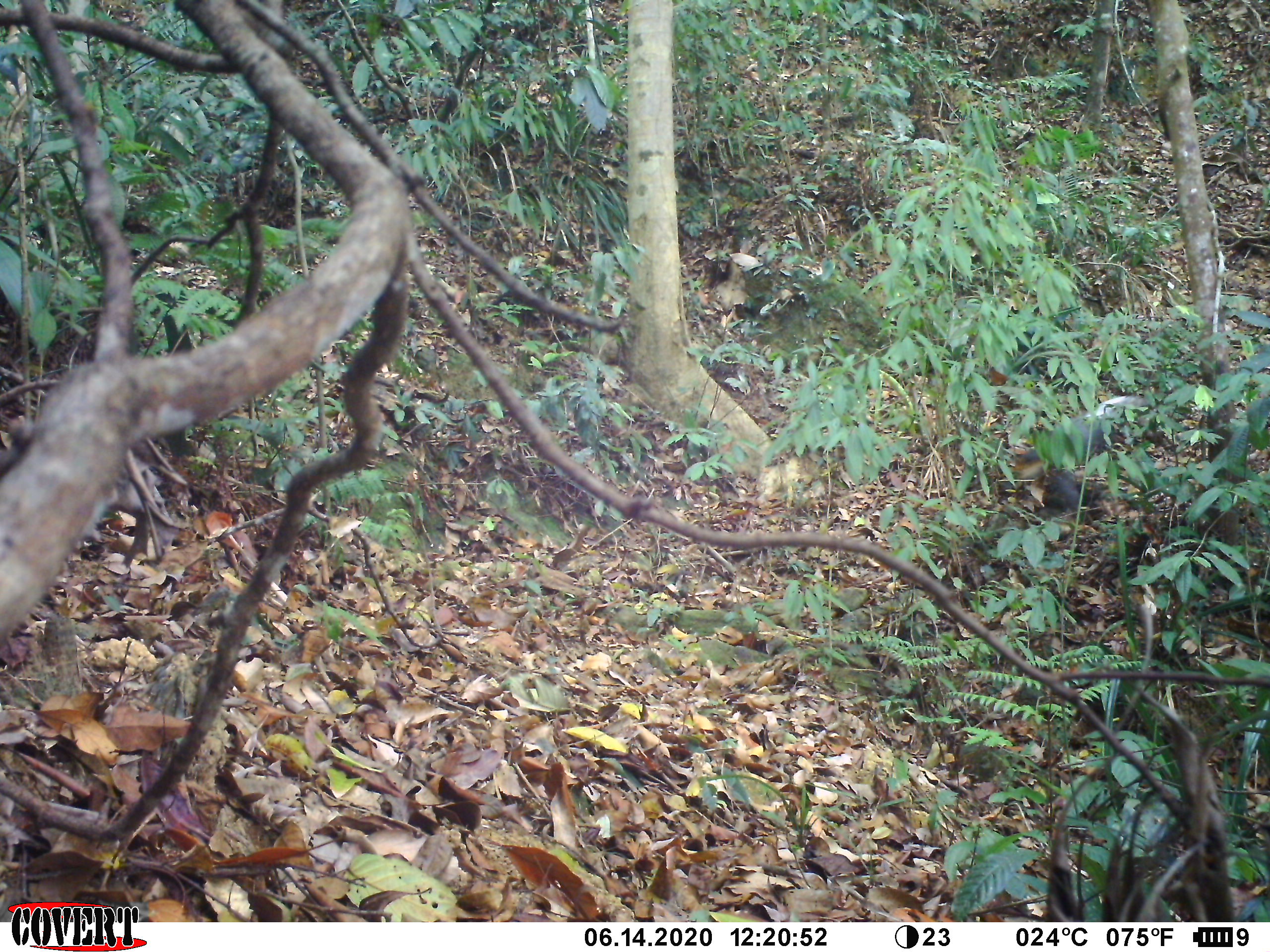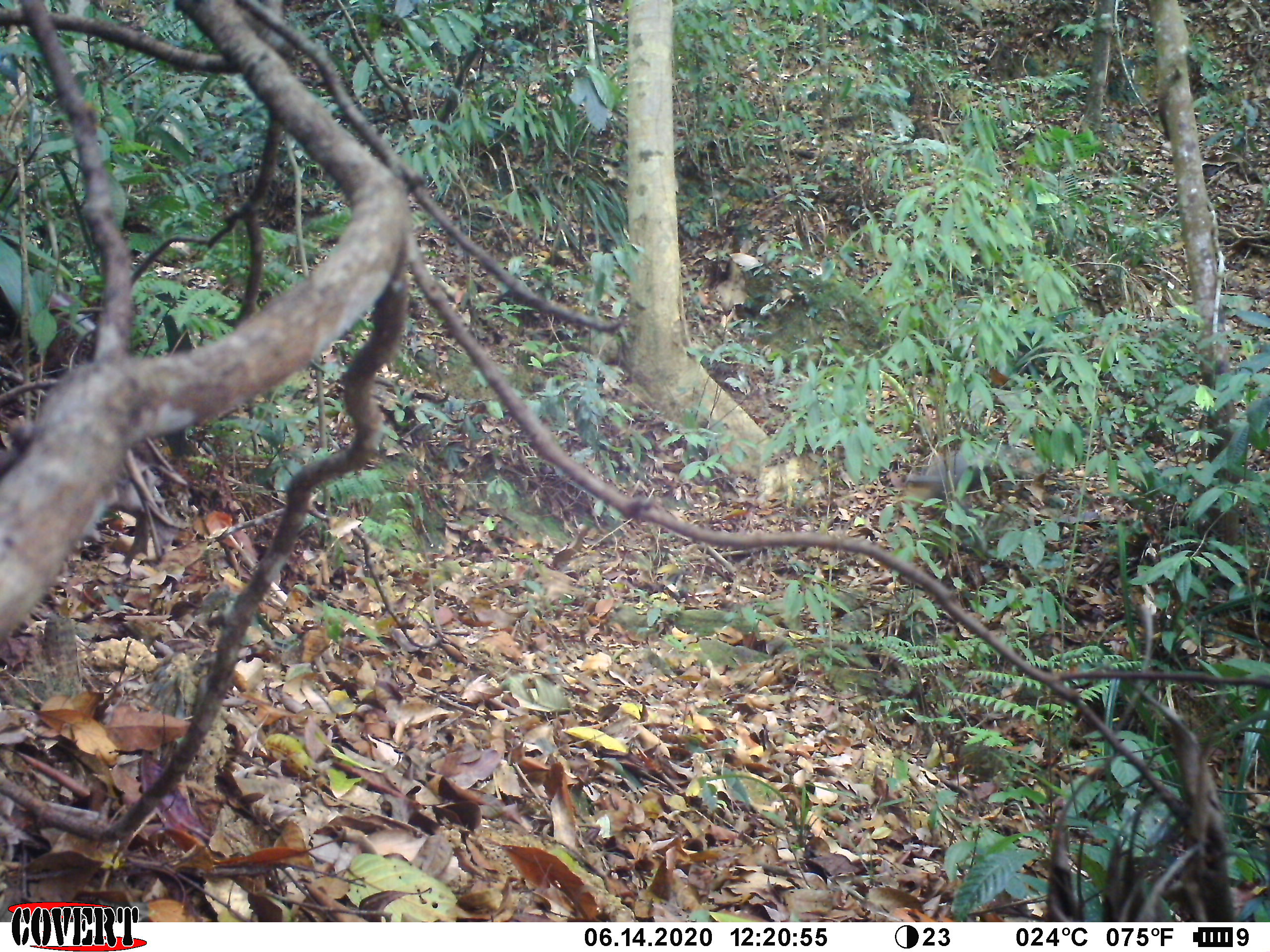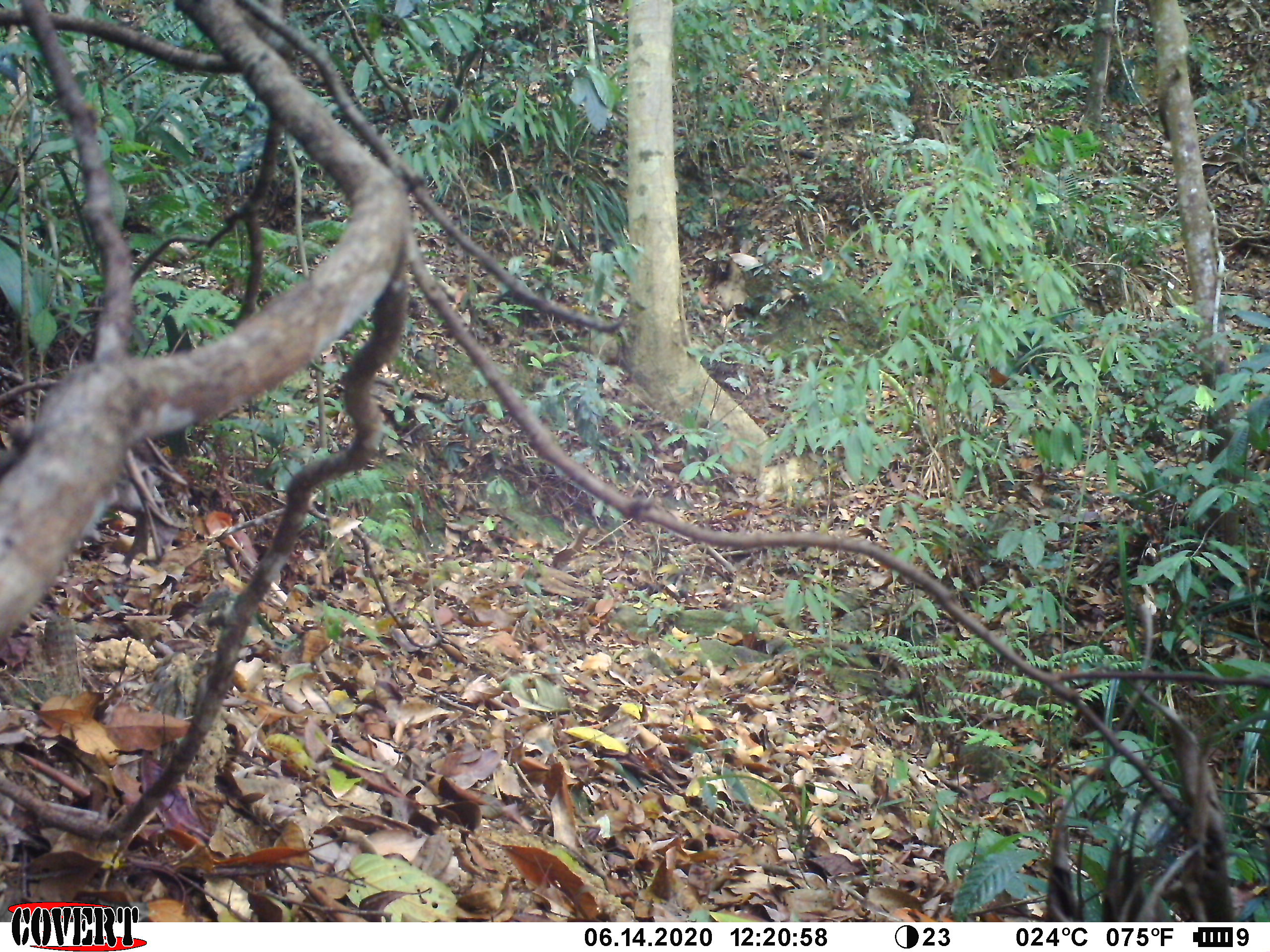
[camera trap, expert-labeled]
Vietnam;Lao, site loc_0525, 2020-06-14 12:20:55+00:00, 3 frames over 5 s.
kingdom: Animalia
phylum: Chordata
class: Mammalia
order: Primates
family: Cercopithecidae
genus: Pygathrix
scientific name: Pygathrix nemaeus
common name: red-shanked douc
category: red shanked douc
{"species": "red shanked douc (red-shanked douc) (Pygathrix nemaeus)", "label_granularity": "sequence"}